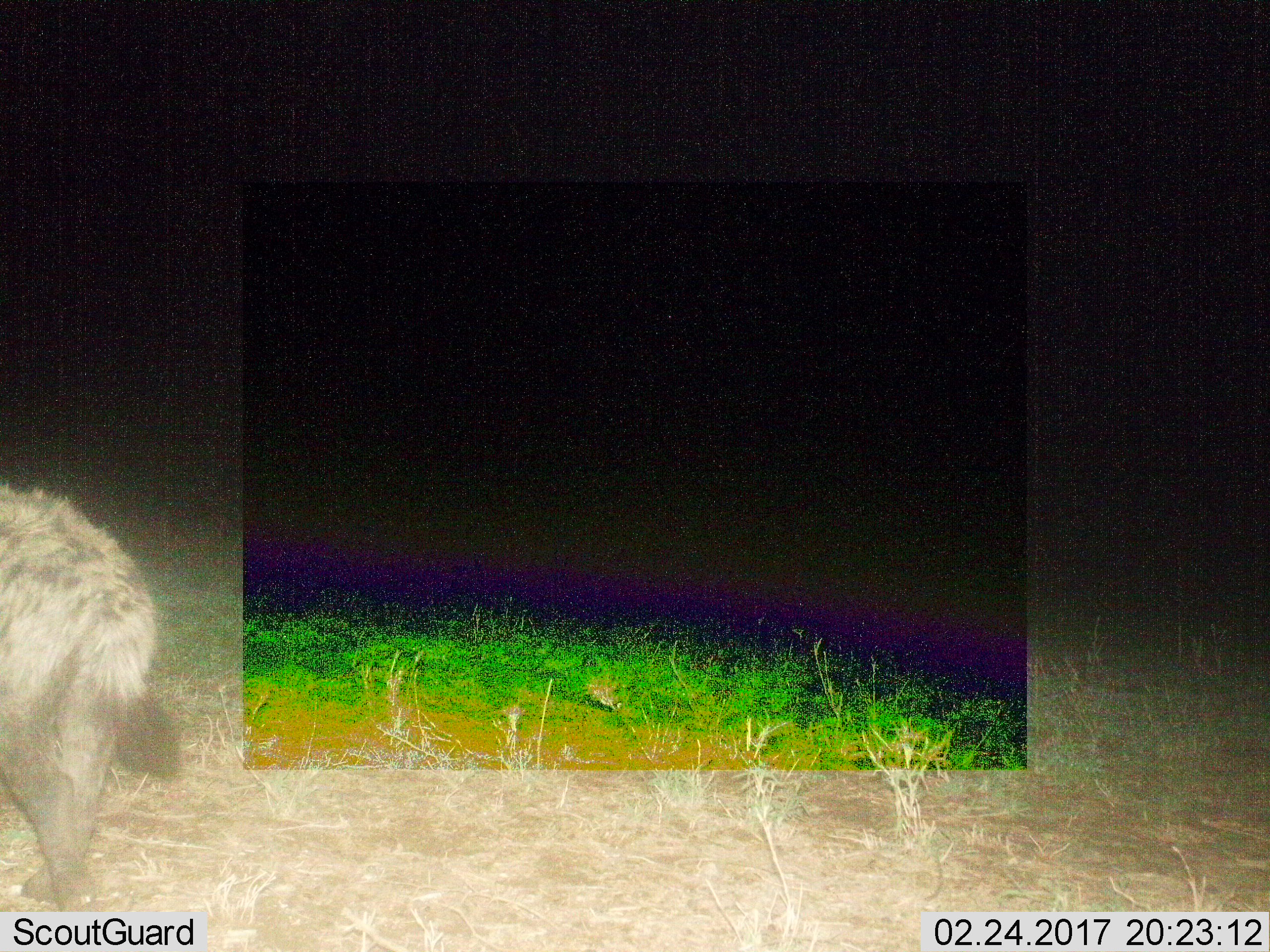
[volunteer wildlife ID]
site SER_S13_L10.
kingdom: Animalia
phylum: Chordata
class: Mammalia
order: Carnivora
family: Hyaenidae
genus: Crocuta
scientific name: Crocuta crocuta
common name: spotted hyena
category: hyenaspotted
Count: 1.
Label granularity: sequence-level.